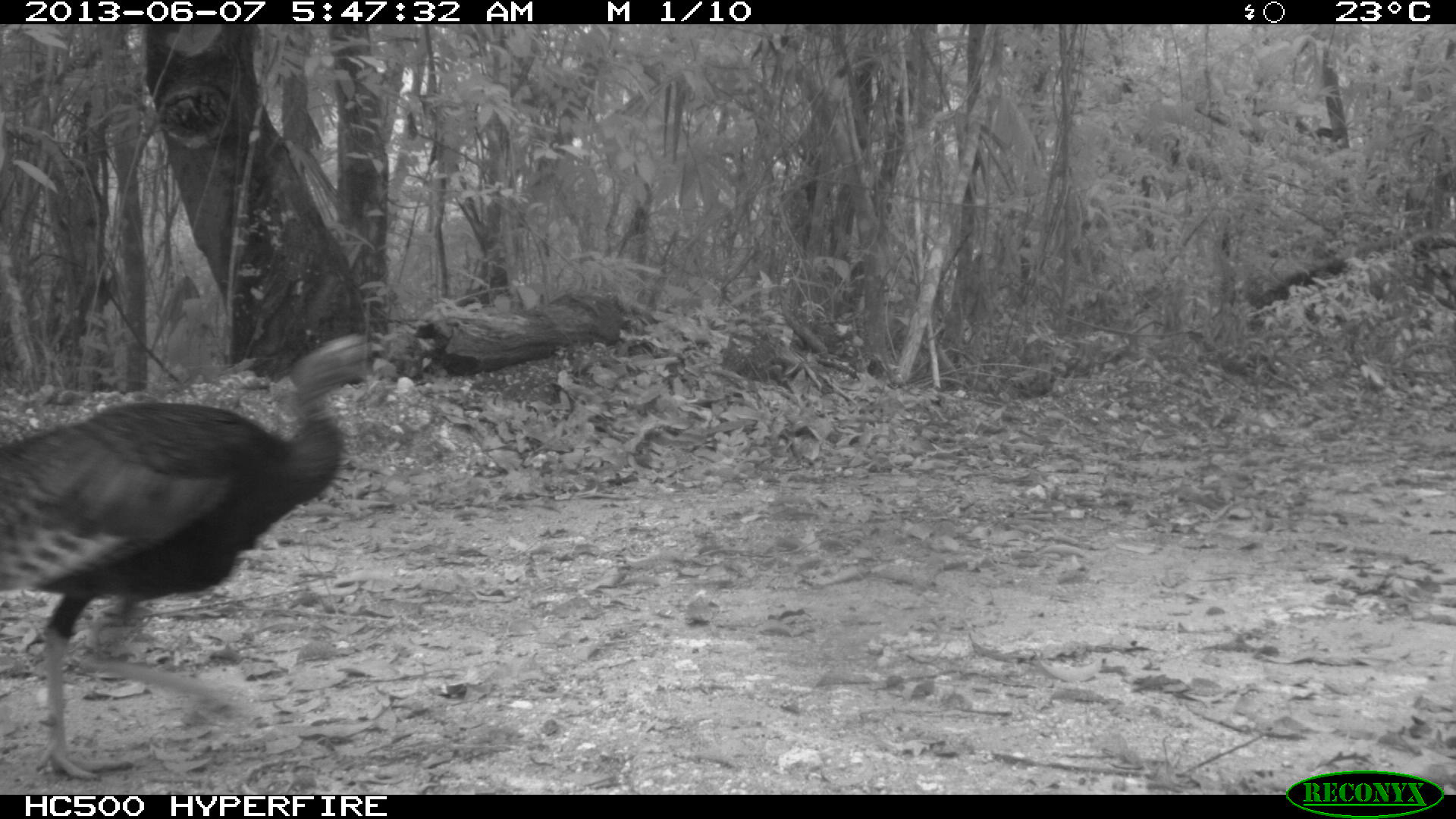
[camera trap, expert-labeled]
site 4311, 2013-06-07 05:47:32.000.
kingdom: Animalia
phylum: Chordata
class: Aves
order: Galliformes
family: Phasianidae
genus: Meleagris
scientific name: Meleagris ocellata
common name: ocellated turkey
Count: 2.